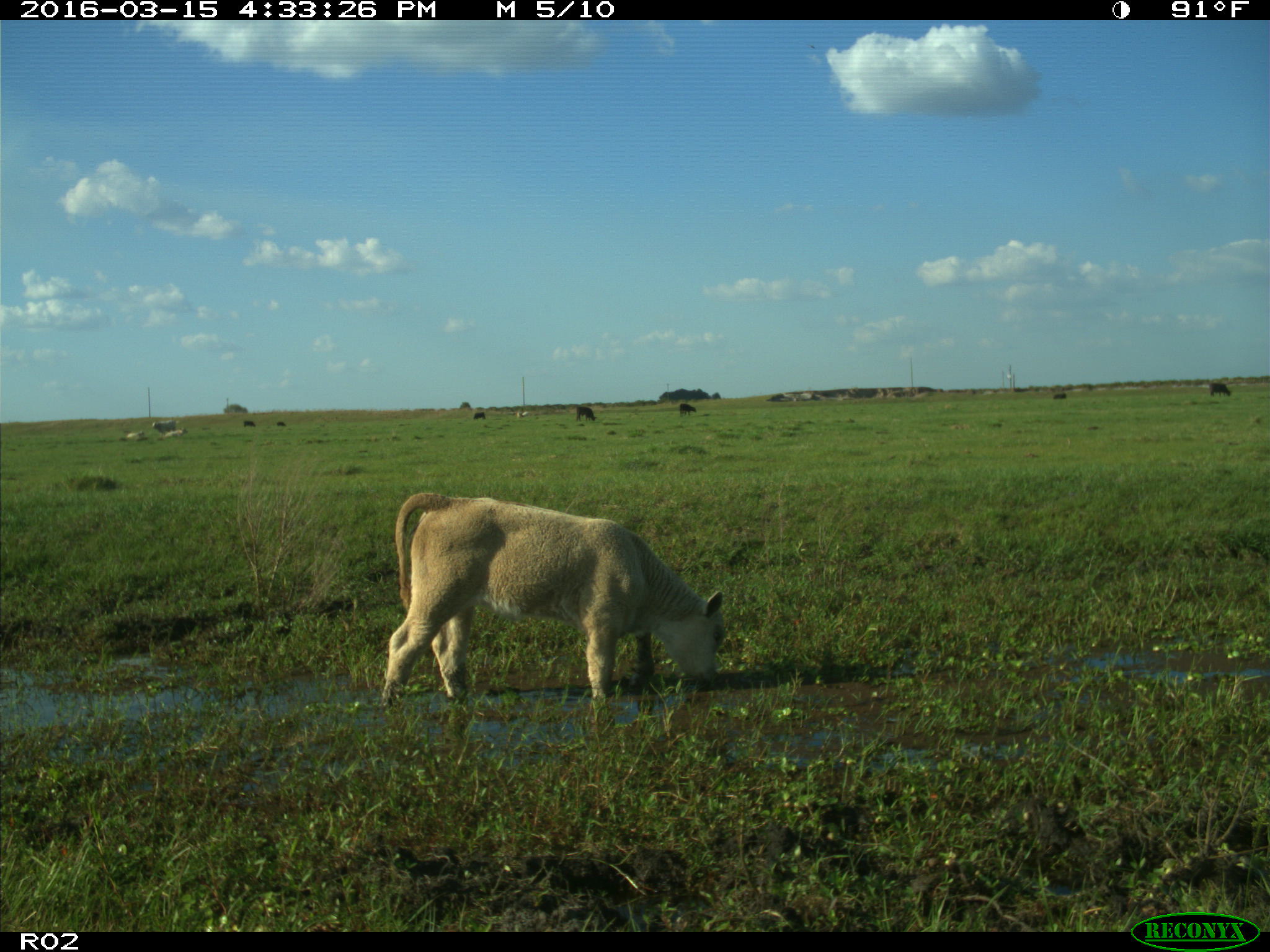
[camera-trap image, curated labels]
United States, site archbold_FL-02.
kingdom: Animalia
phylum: Chordata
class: Mammalia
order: Artiodactyla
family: Bovidae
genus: Bos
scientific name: Bos taurus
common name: domestic cow